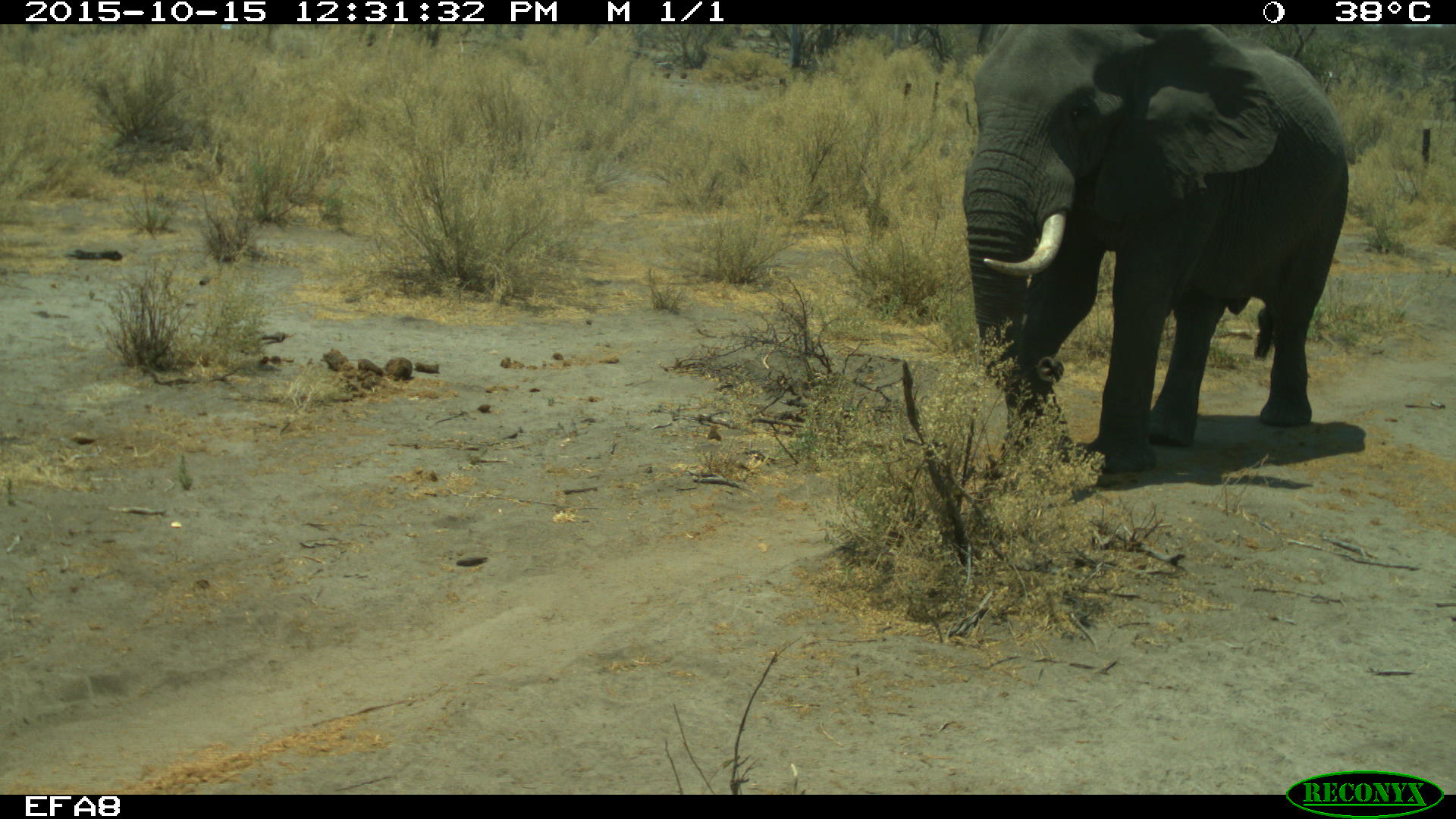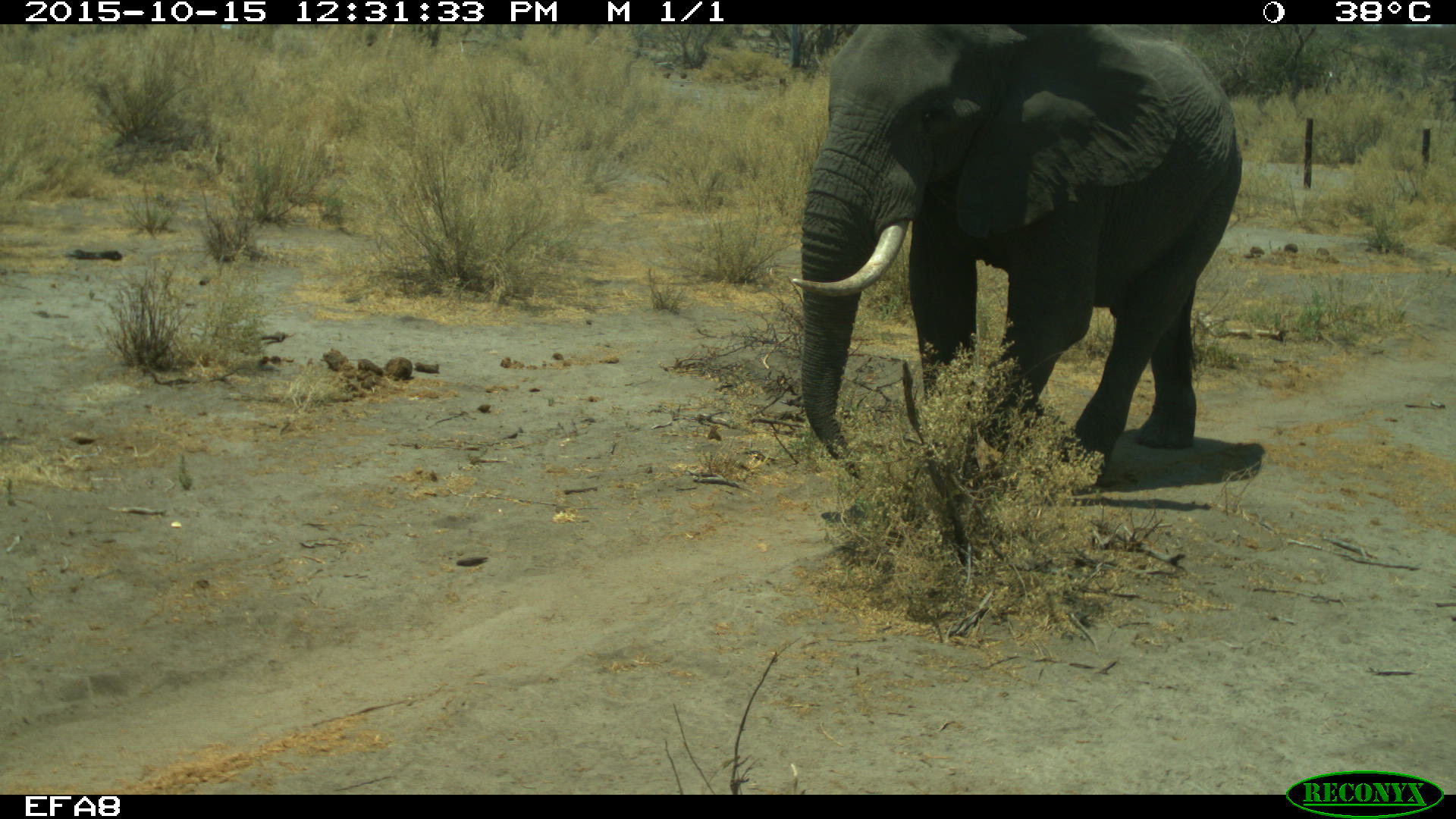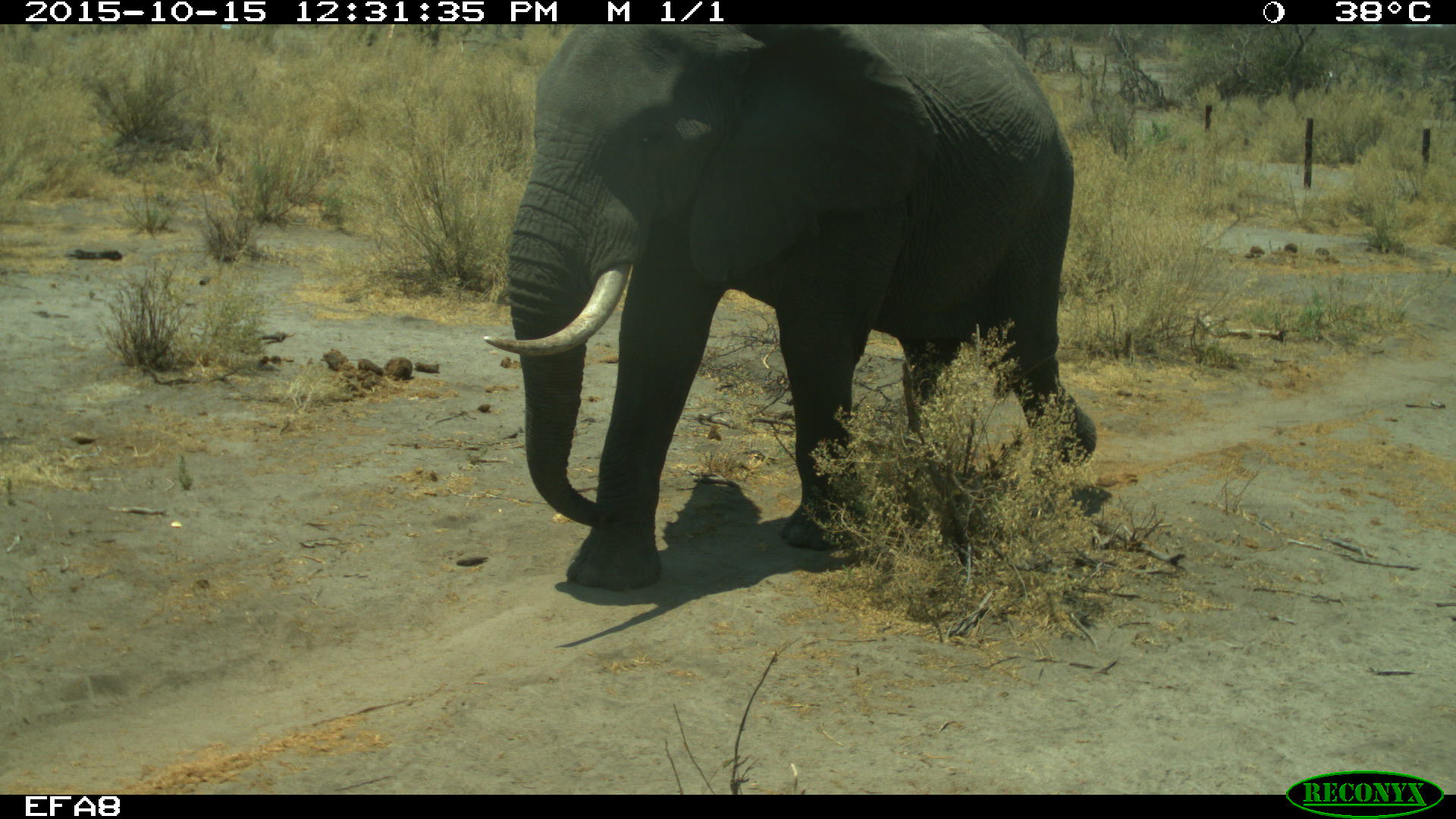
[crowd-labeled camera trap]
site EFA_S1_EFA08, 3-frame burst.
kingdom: Animalia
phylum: Chordata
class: Mammalia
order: Proboscidea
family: Elephantidae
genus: Loxodonta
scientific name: Loxodonta africana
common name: african bush elephant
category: elephant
Elephant (african bush elephant) (Loxodonta africana), count 1. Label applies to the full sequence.